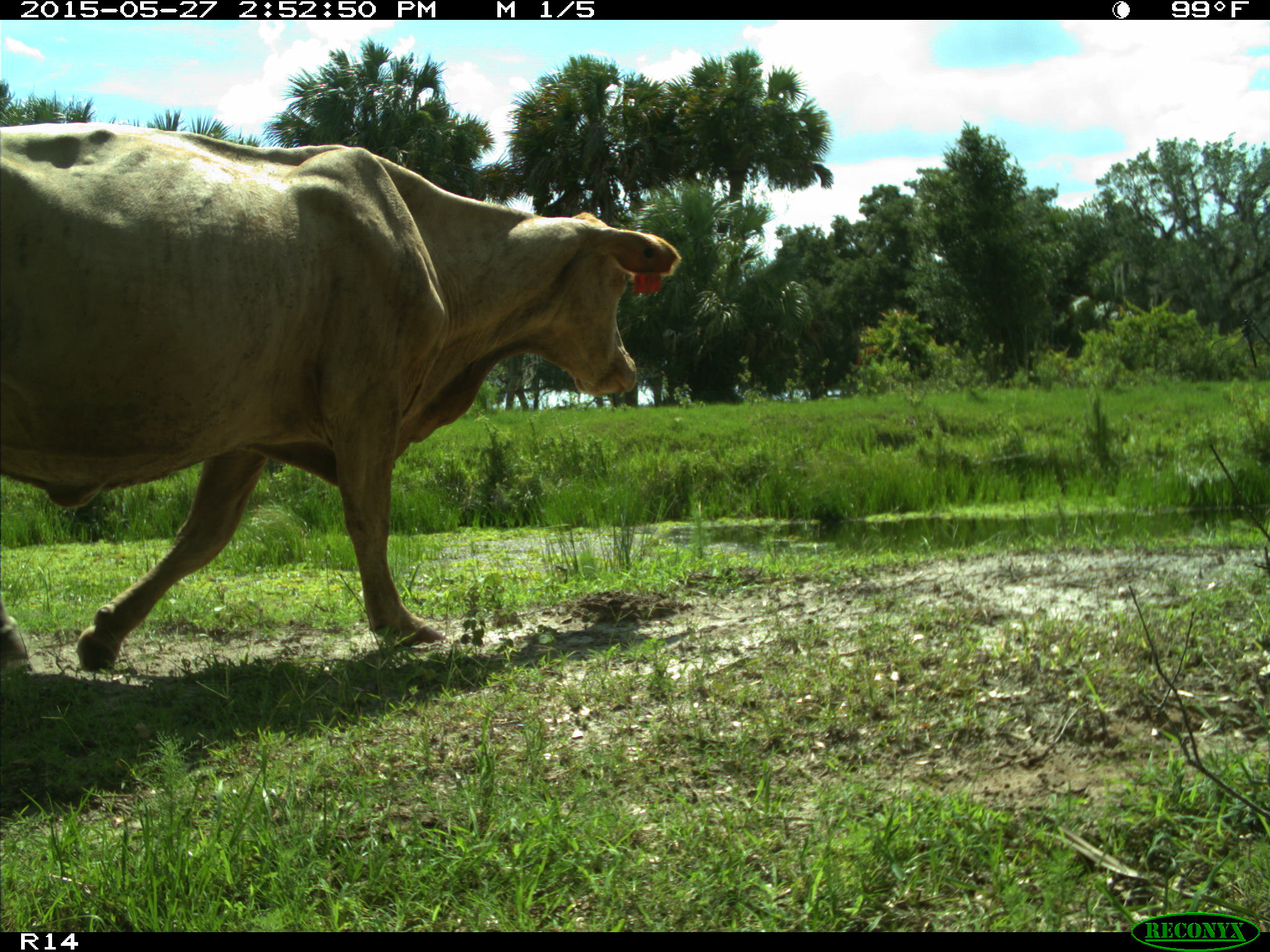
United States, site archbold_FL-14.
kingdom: Animalia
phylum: Chordata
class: Mammalia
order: Artiodactyla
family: Bovidae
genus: Bos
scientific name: Bos taurus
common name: domestic cow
Bos taurus (domestic cow).